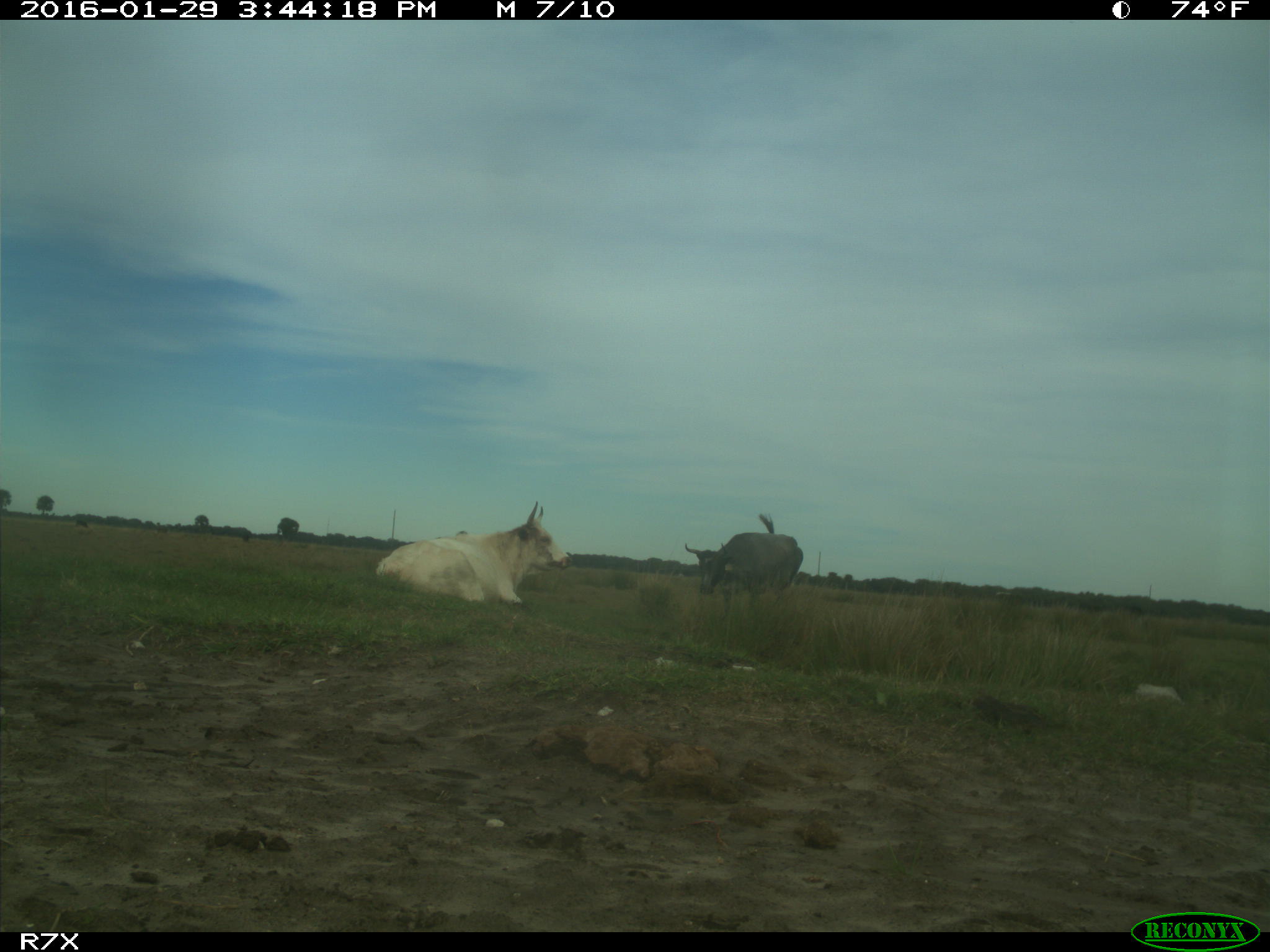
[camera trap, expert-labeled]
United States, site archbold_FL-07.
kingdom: Animalia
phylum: Chordata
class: Mammalia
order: Artiodactyla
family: Bovidae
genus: Bos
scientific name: Bos taurus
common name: domestic cow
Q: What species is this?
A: Bos taurus (domestic cow).